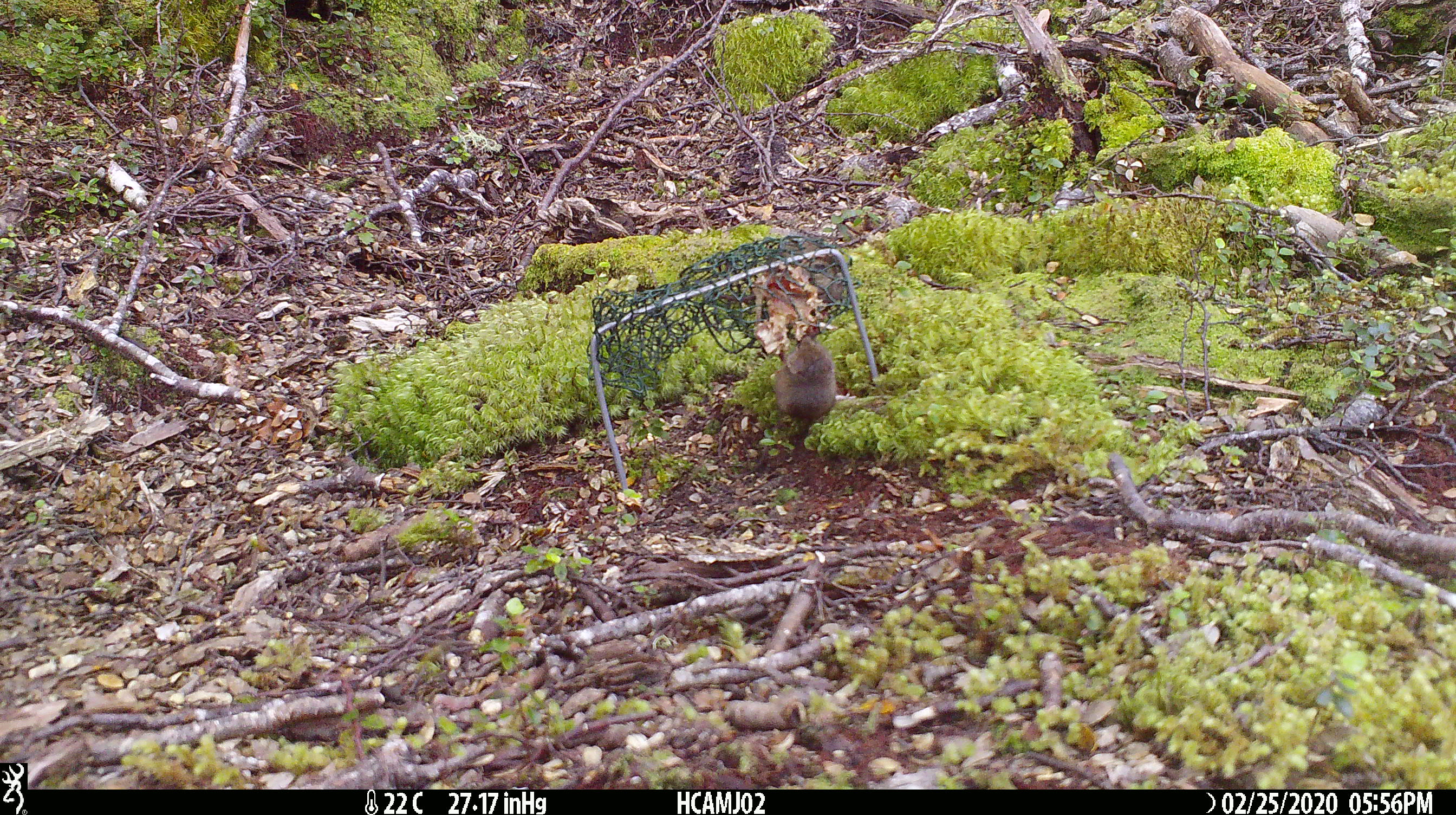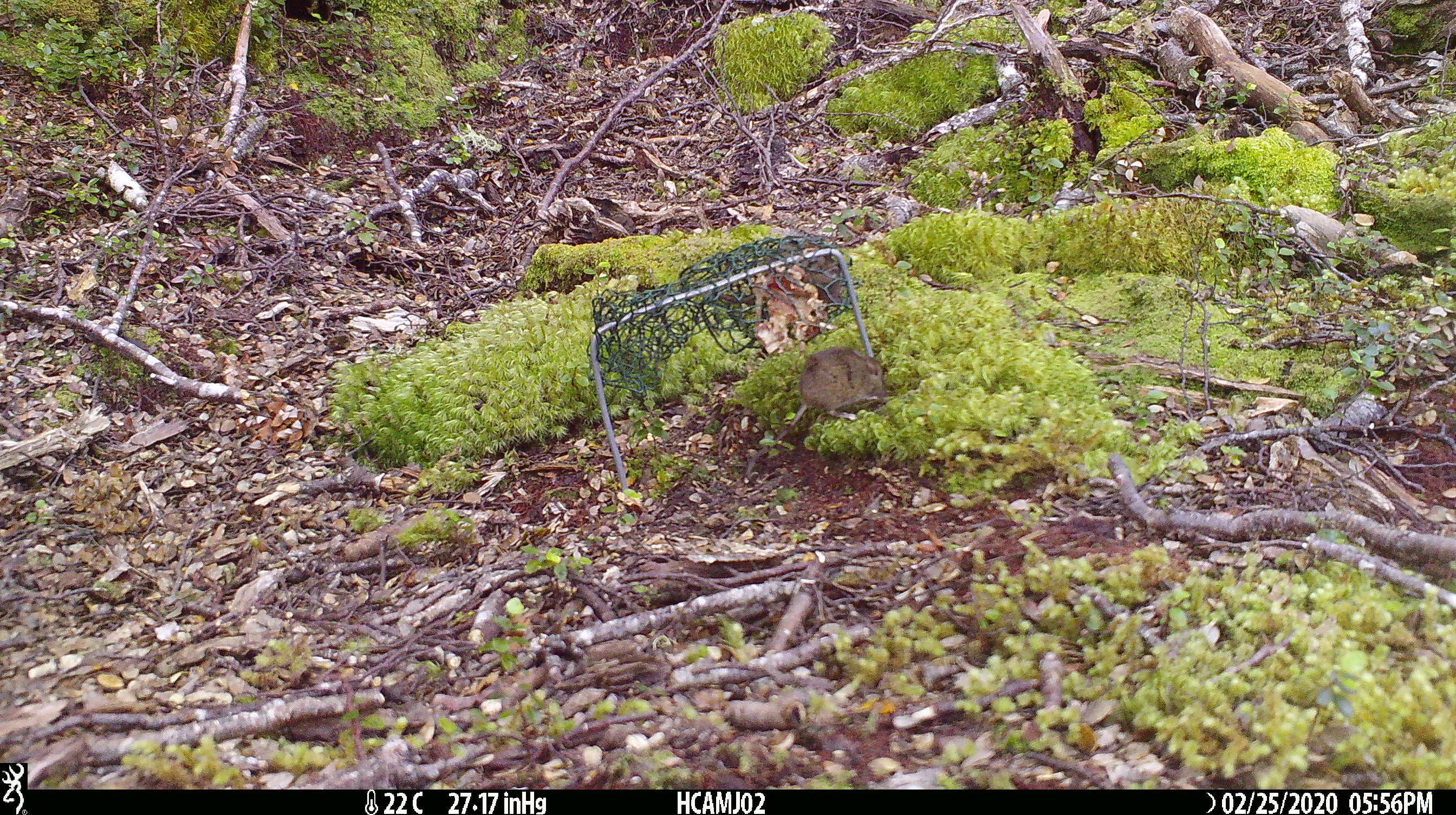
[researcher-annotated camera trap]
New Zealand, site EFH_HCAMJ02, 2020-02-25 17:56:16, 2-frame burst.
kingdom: Animalia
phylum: Chordata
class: Mammalia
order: Rodentia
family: Muridae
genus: Mus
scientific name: Mus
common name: mouse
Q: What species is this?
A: Mouse (Mus).